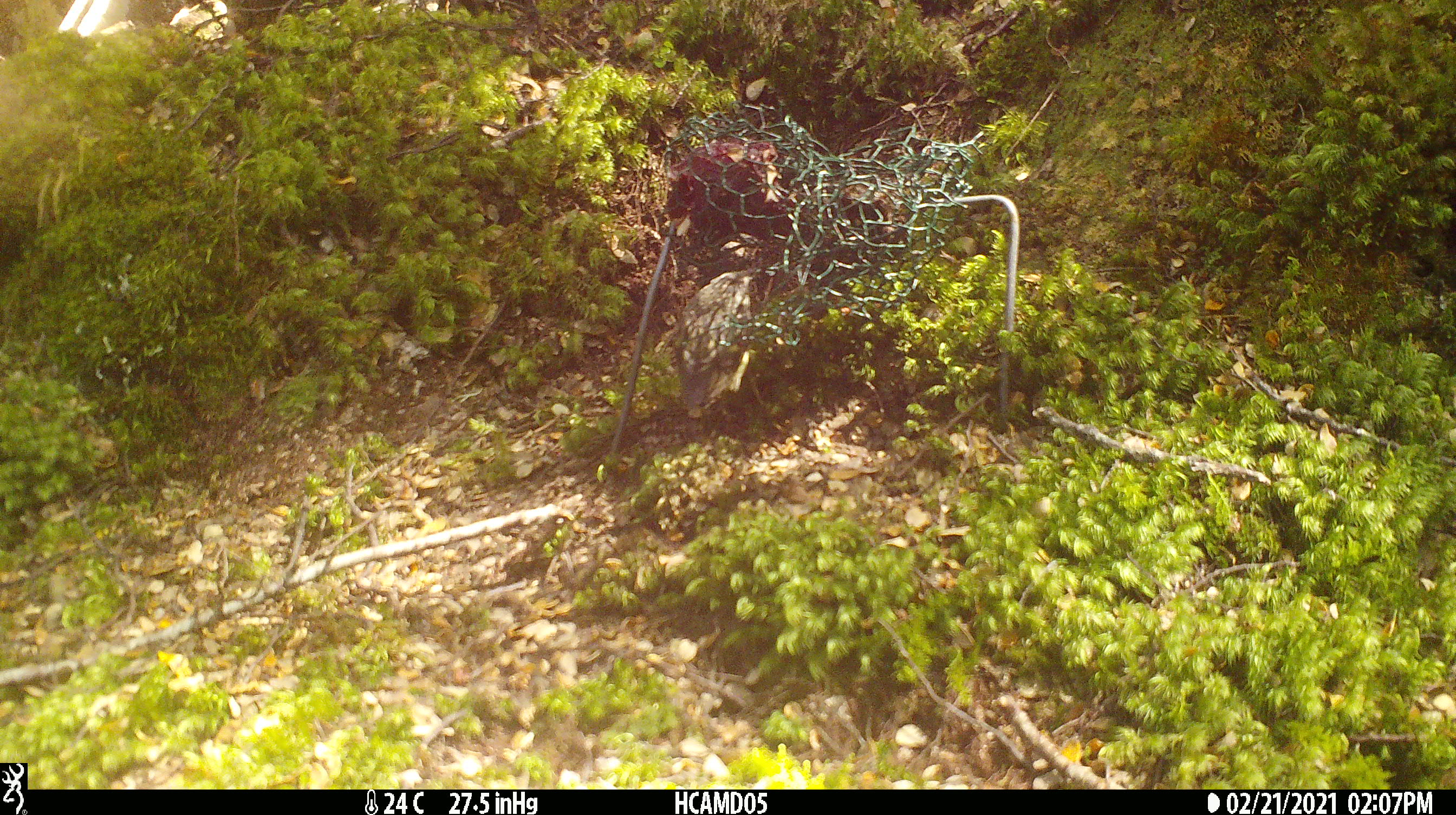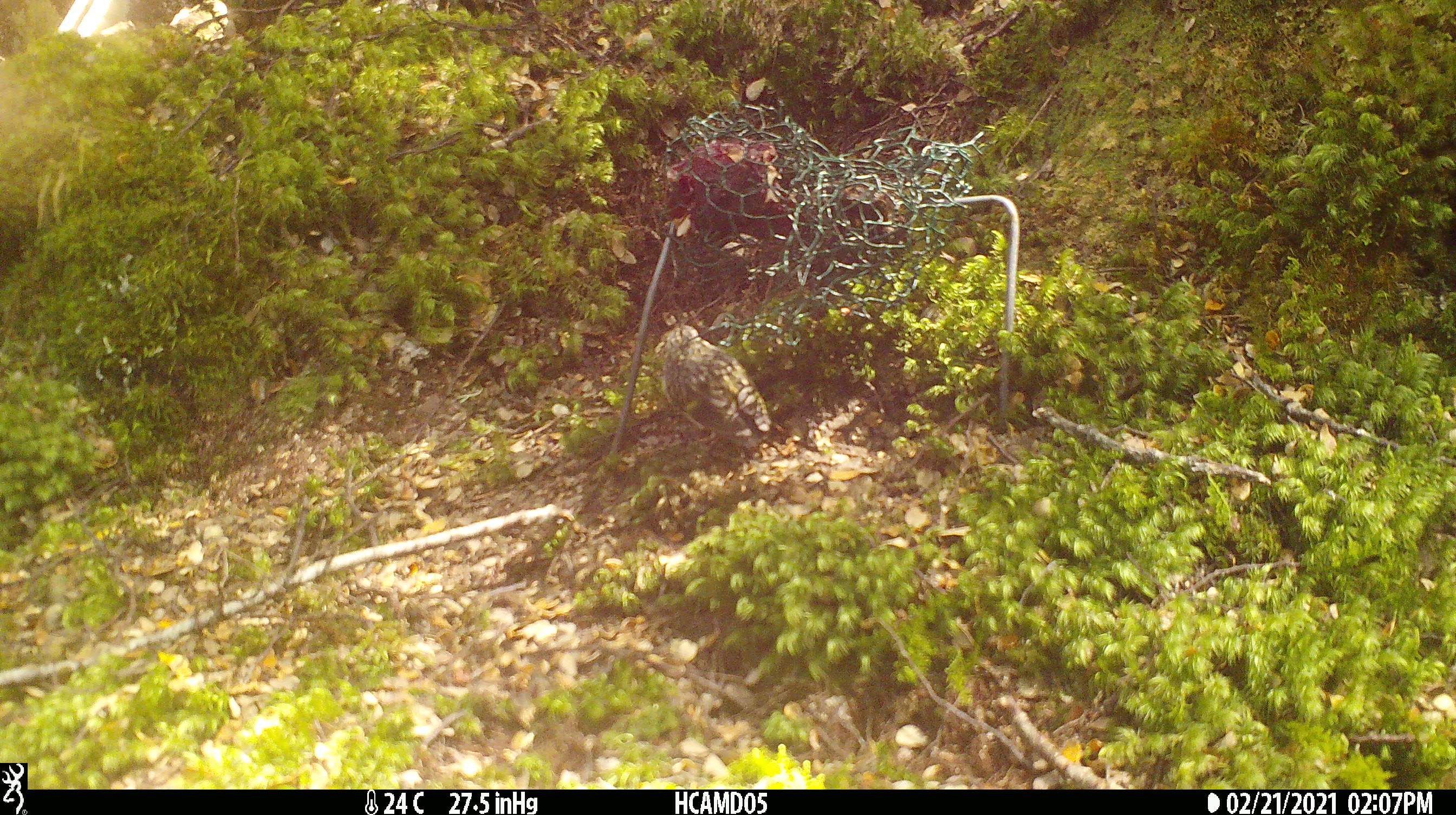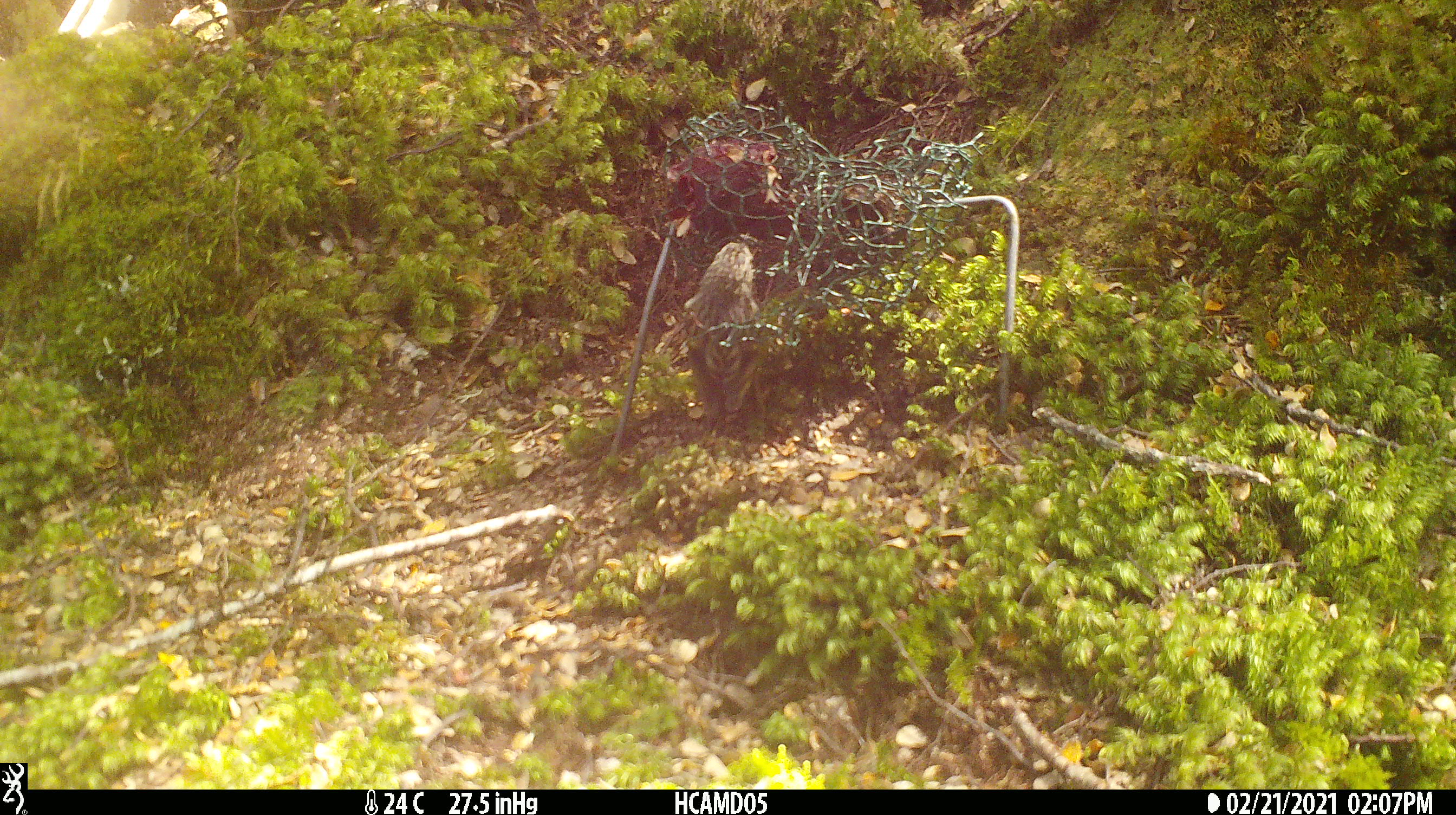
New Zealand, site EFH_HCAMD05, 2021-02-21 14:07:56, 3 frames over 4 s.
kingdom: Animalia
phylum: Chordata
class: Aves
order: Passeriformes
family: Acanthisittidae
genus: Acanthisitta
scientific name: Acanthisitta chloris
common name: rifleman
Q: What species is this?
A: Rifleman (Acanthisitta chloris).